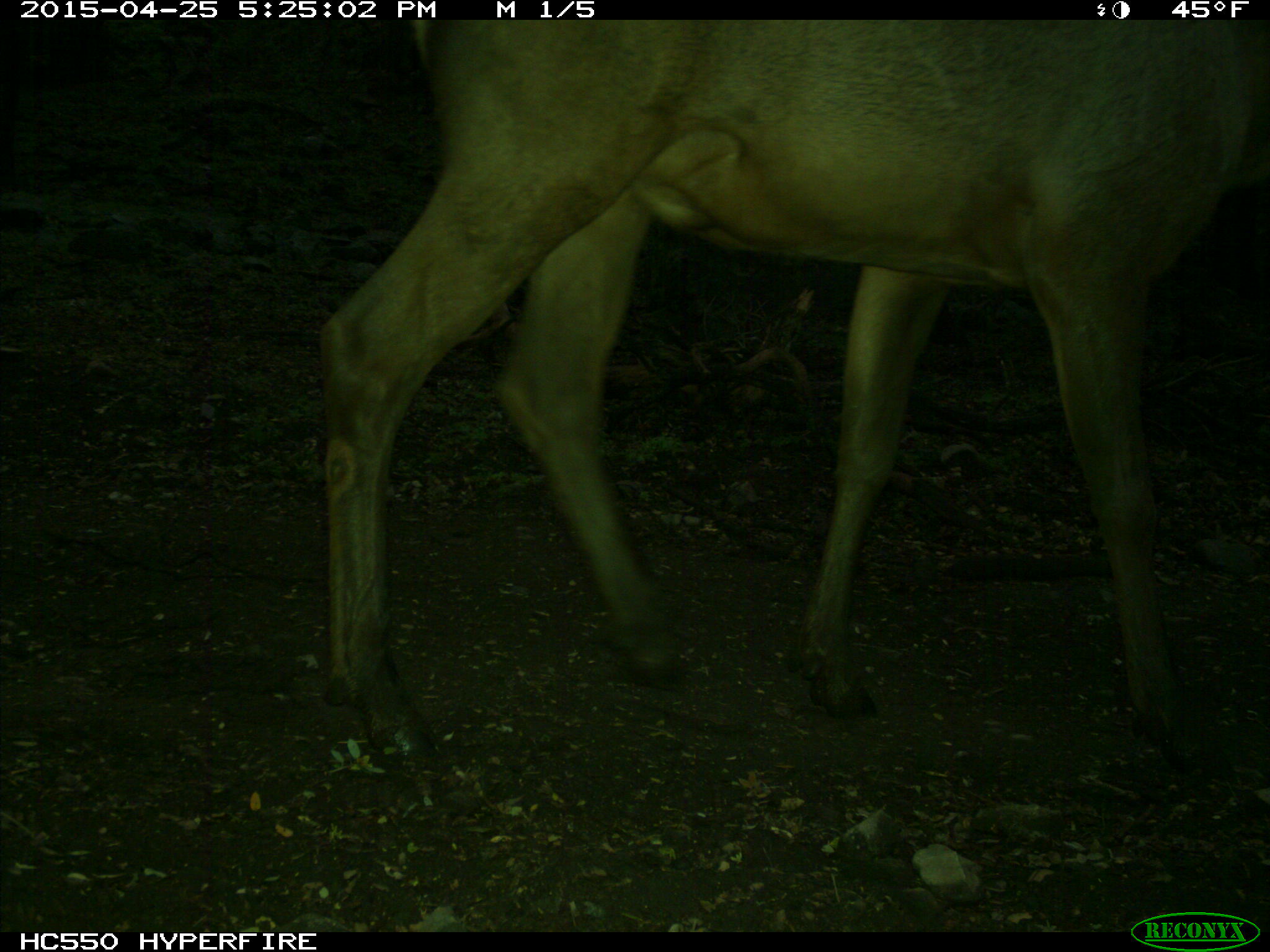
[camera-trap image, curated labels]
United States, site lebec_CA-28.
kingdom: Animalia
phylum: Chordata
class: Mammalia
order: Artiodactyla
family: Cervidae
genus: Cervus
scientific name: Cervus canadensis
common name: elk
Cervus canadensis (elk).